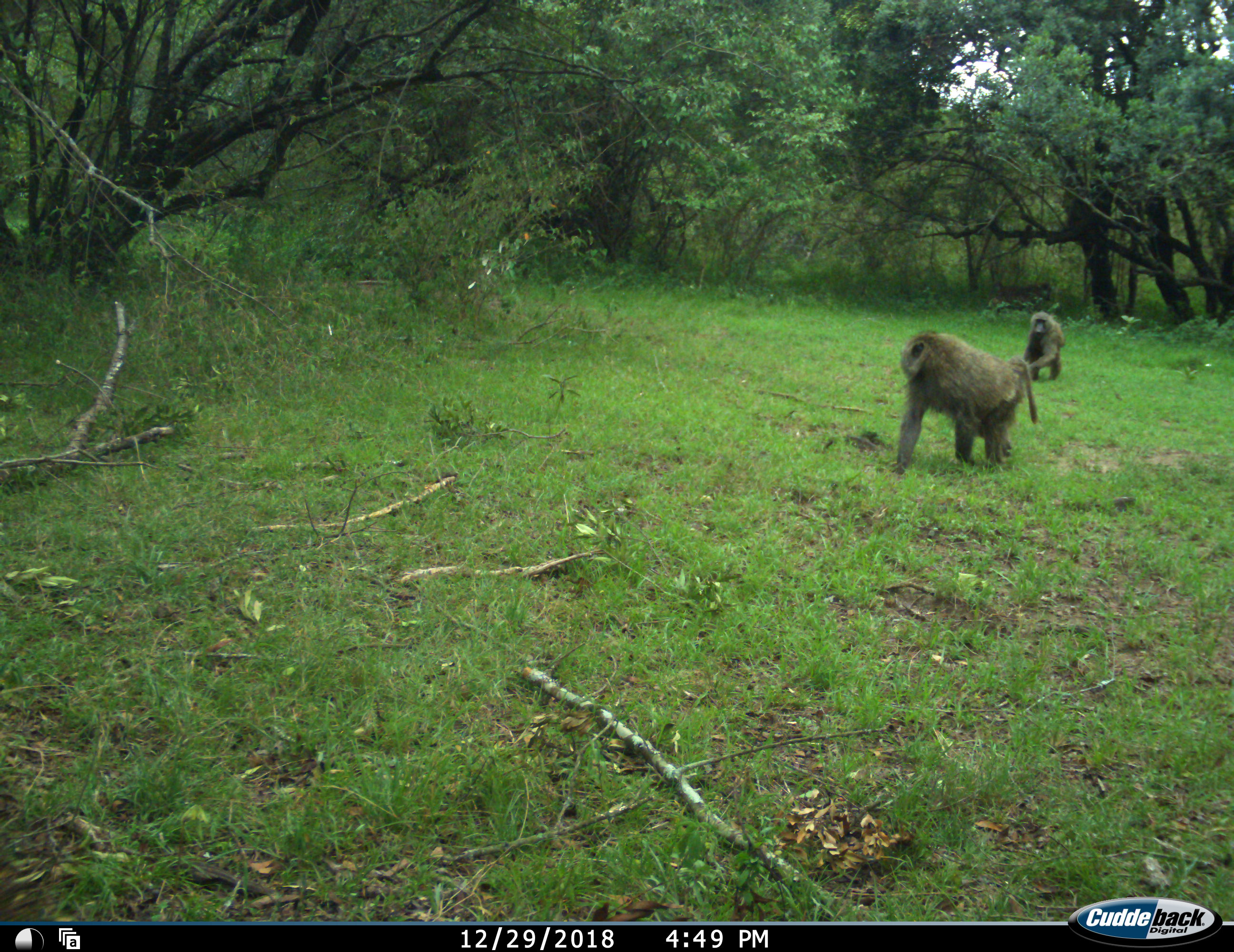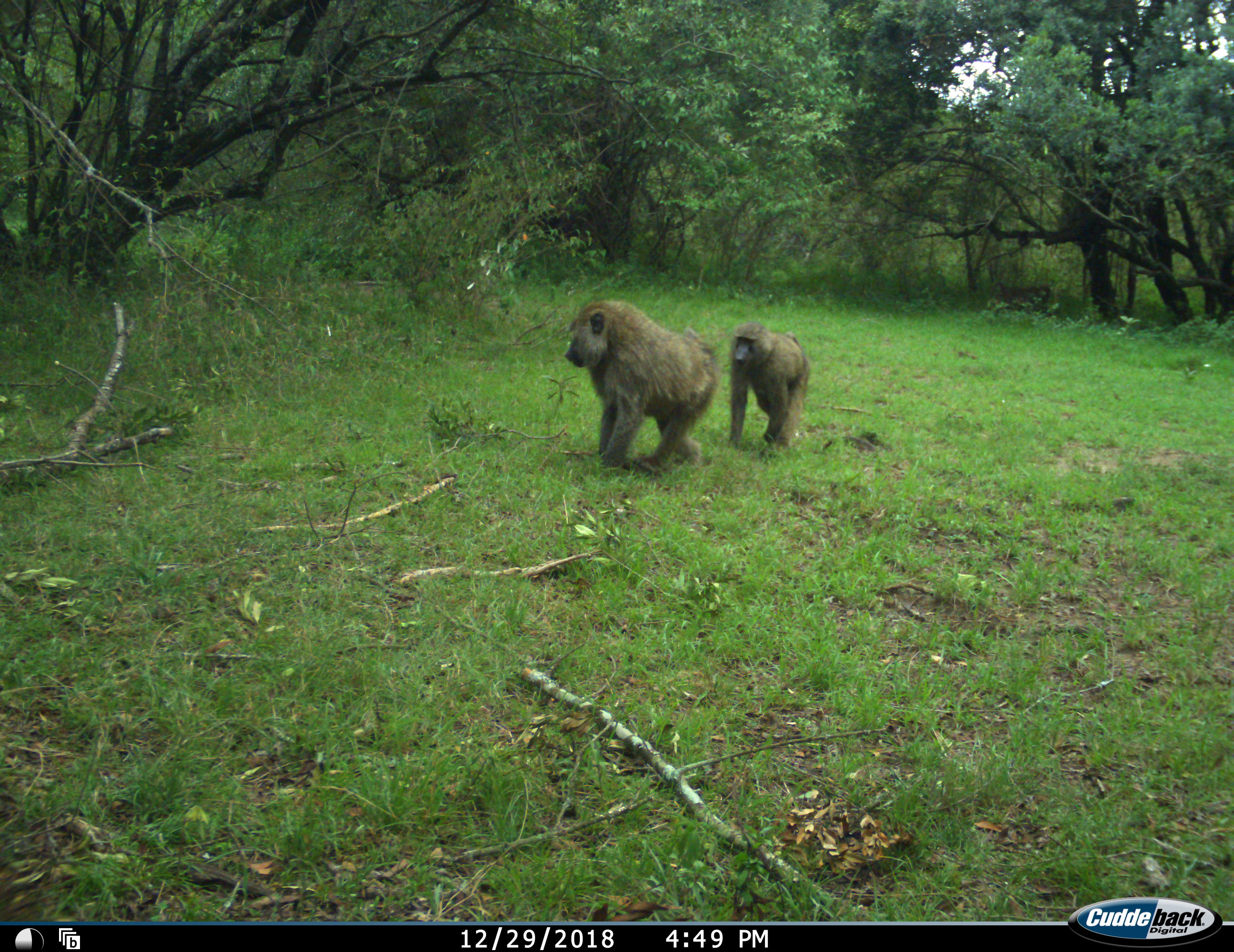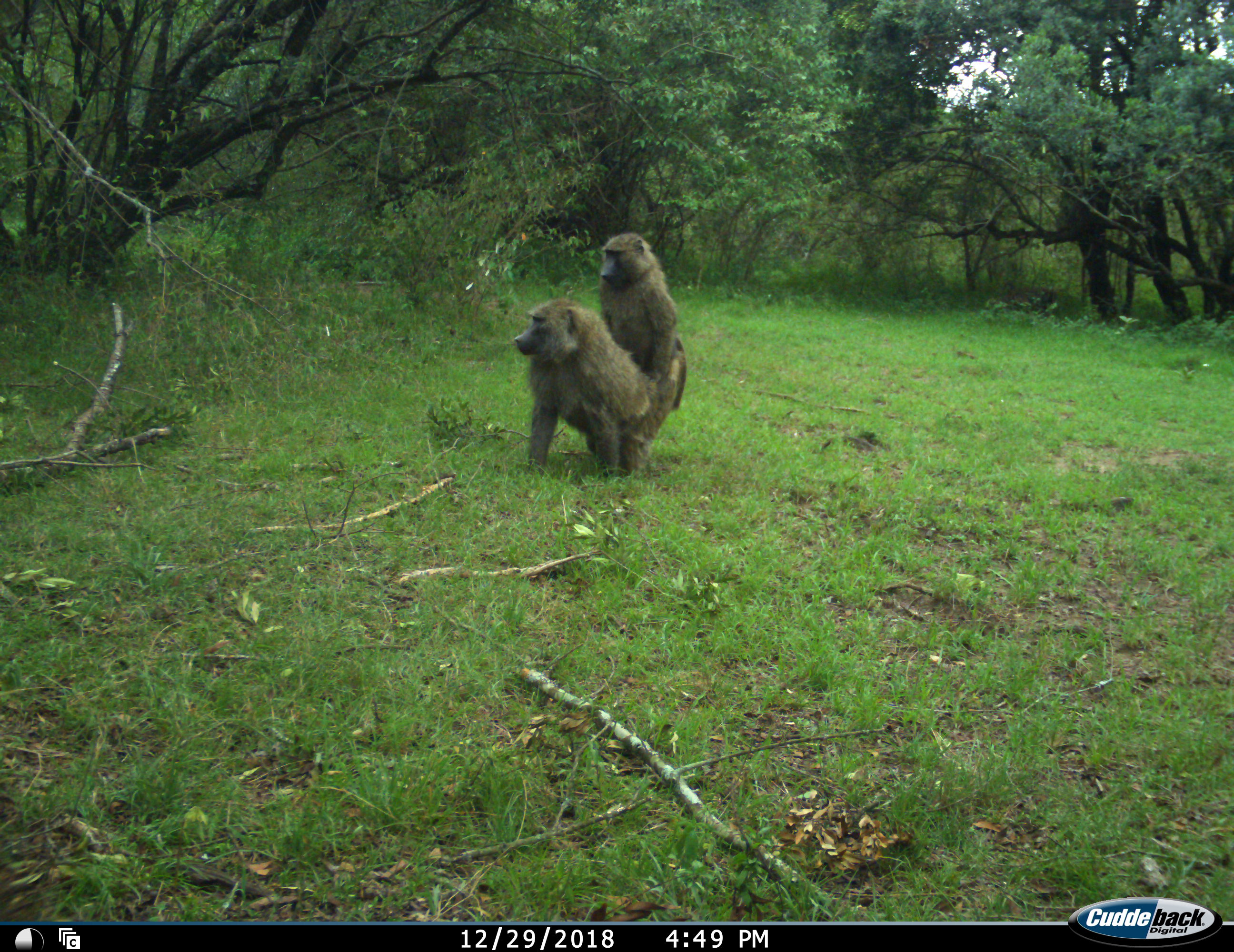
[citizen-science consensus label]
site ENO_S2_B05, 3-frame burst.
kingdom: Animalia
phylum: Chordata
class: Mammalia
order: Primates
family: Cercopithecidae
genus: Papio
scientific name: Papio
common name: baboon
Baboon (Papio), count 2. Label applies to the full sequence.